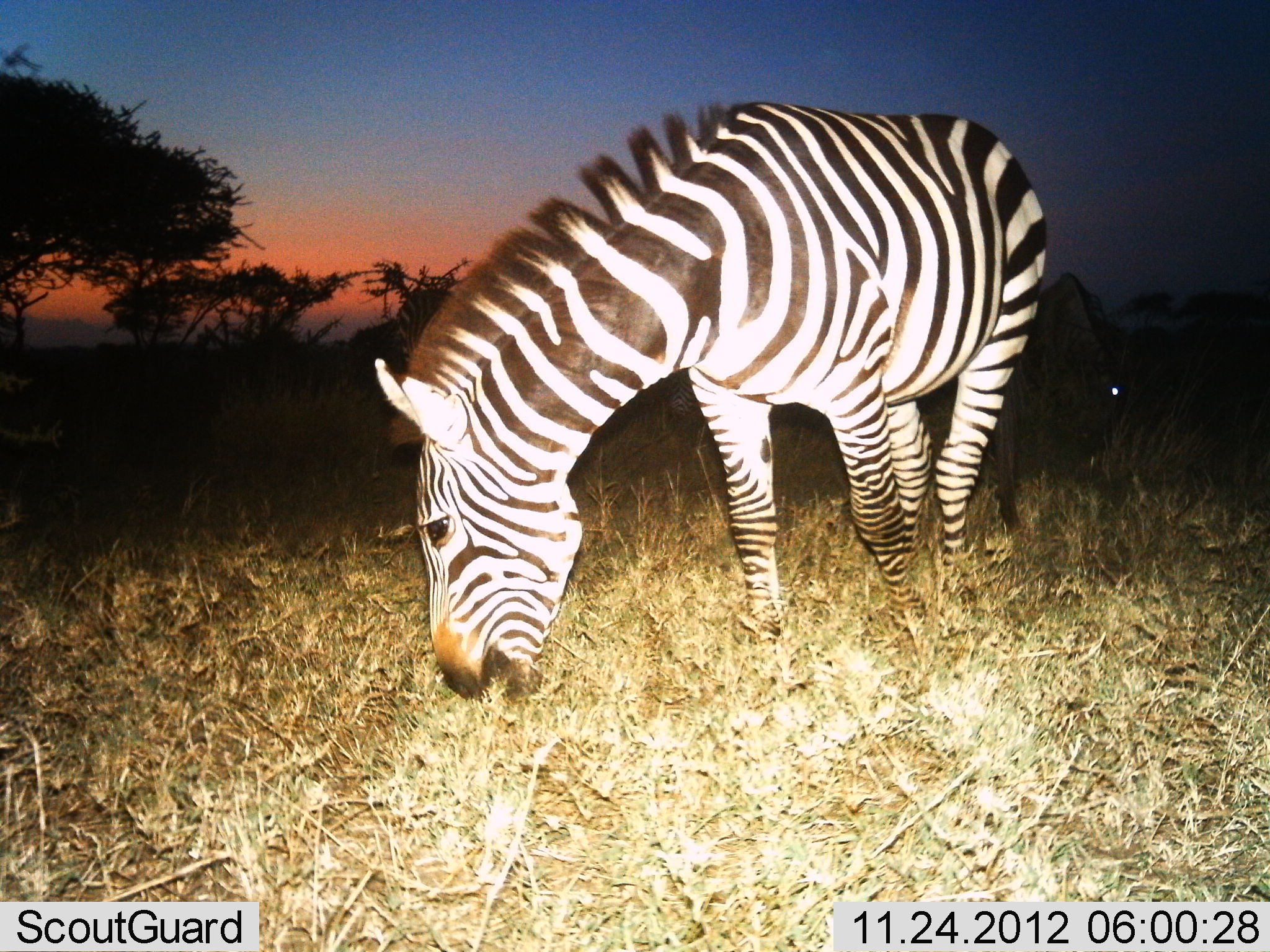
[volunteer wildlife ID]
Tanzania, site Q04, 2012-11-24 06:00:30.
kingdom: Animalia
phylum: Chordata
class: Mammalia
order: Perissodactyla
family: Equidae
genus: Equus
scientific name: Equus quagga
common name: plains zebra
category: zebra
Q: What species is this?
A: Zebra (plains zebra) (Equus quagga).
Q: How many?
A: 1.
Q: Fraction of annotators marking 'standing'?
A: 24%.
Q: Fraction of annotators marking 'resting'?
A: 0%.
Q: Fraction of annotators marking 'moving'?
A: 0%.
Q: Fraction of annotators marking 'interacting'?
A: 0%.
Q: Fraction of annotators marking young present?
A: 6%.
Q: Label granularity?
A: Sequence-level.